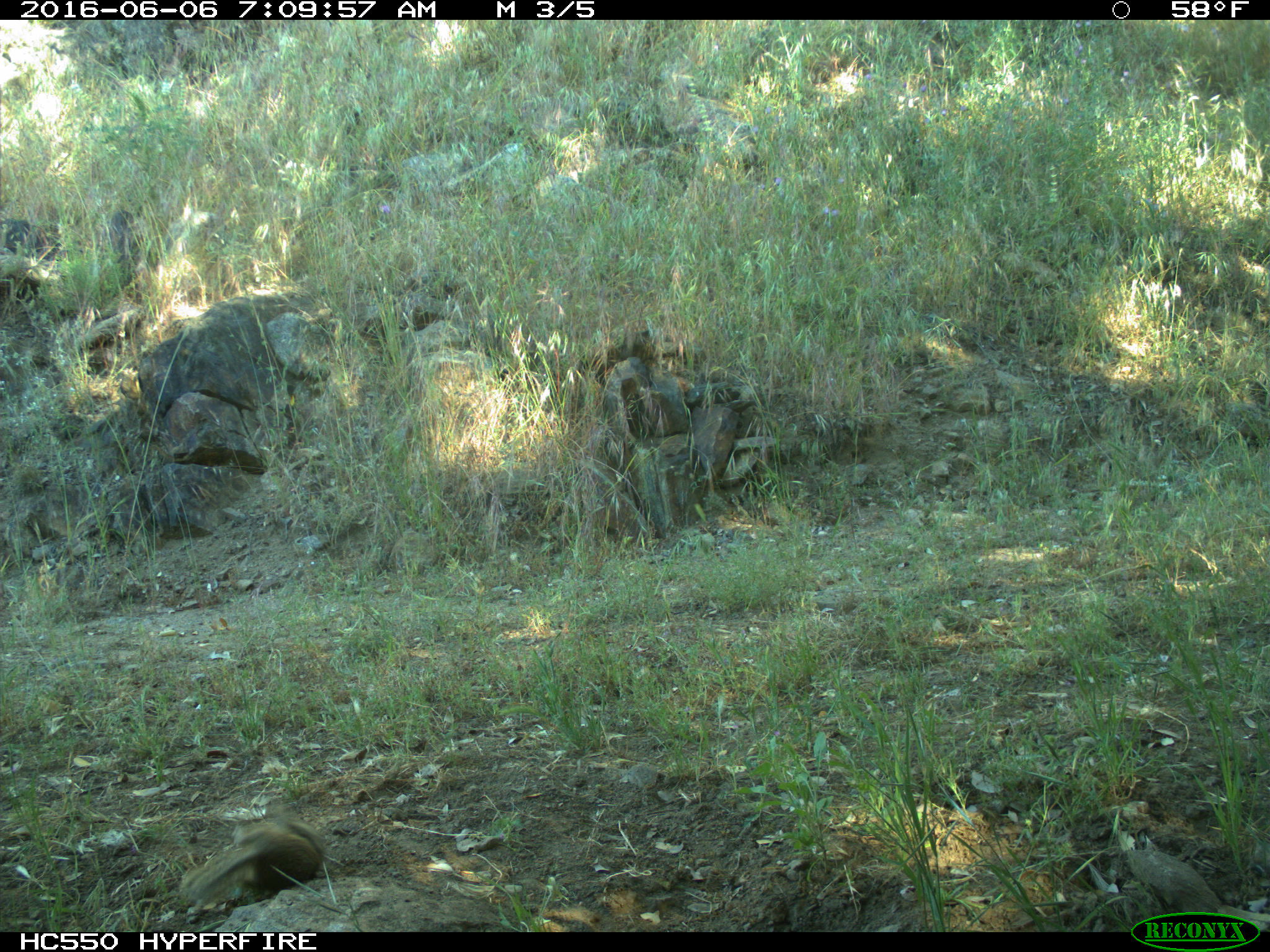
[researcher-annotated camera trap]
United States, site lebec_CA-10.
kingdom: Animalia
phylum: Chordata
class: Mammalia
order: Rodentia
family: Sciuridae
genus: Otospermophilus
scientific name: Otospermophilus beecheyi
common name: california ground squirrel